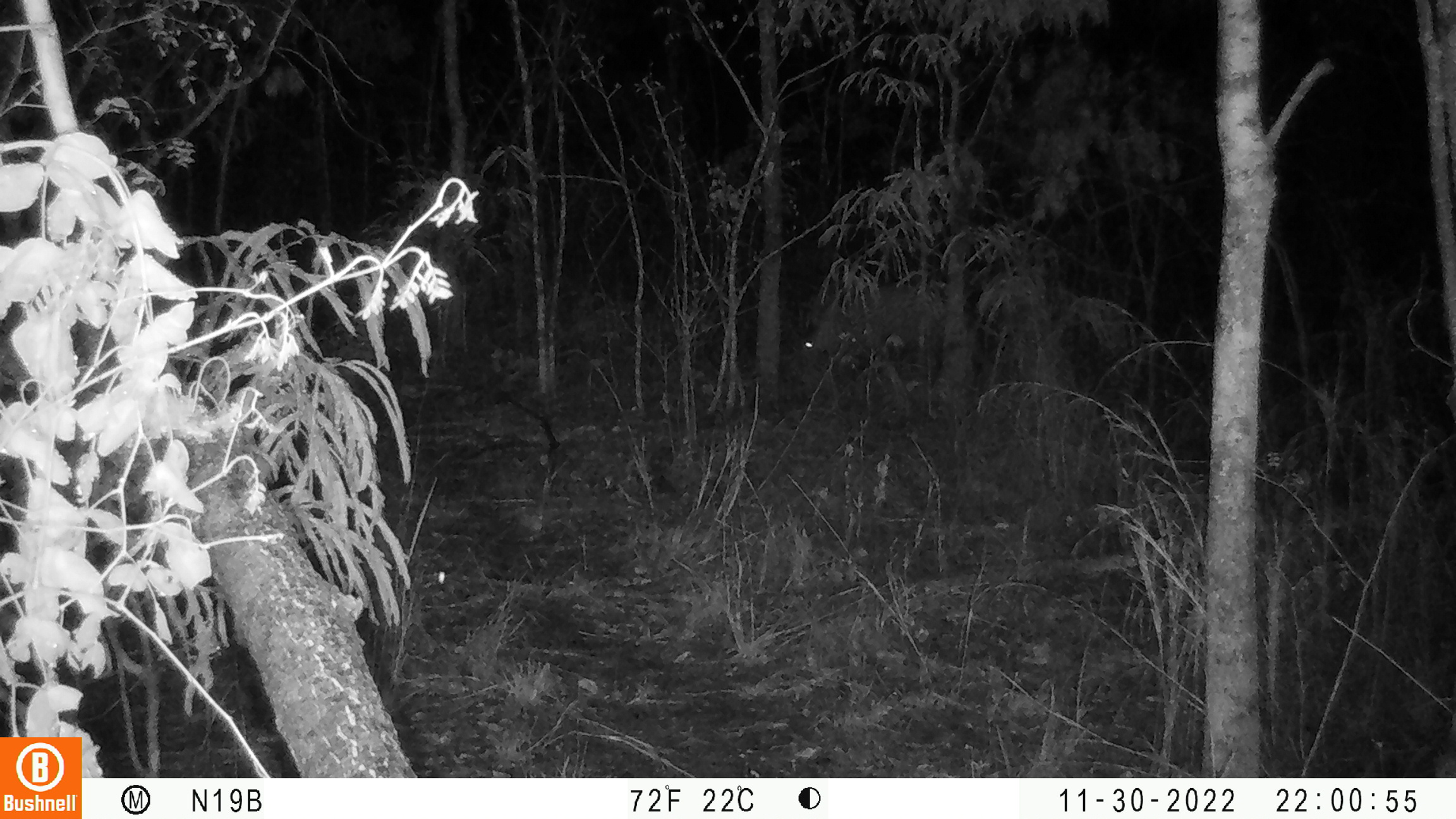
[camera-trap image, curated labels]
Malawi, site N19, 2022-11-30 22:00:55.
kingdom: Animalia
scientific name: Animalia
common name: other animal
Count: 1.